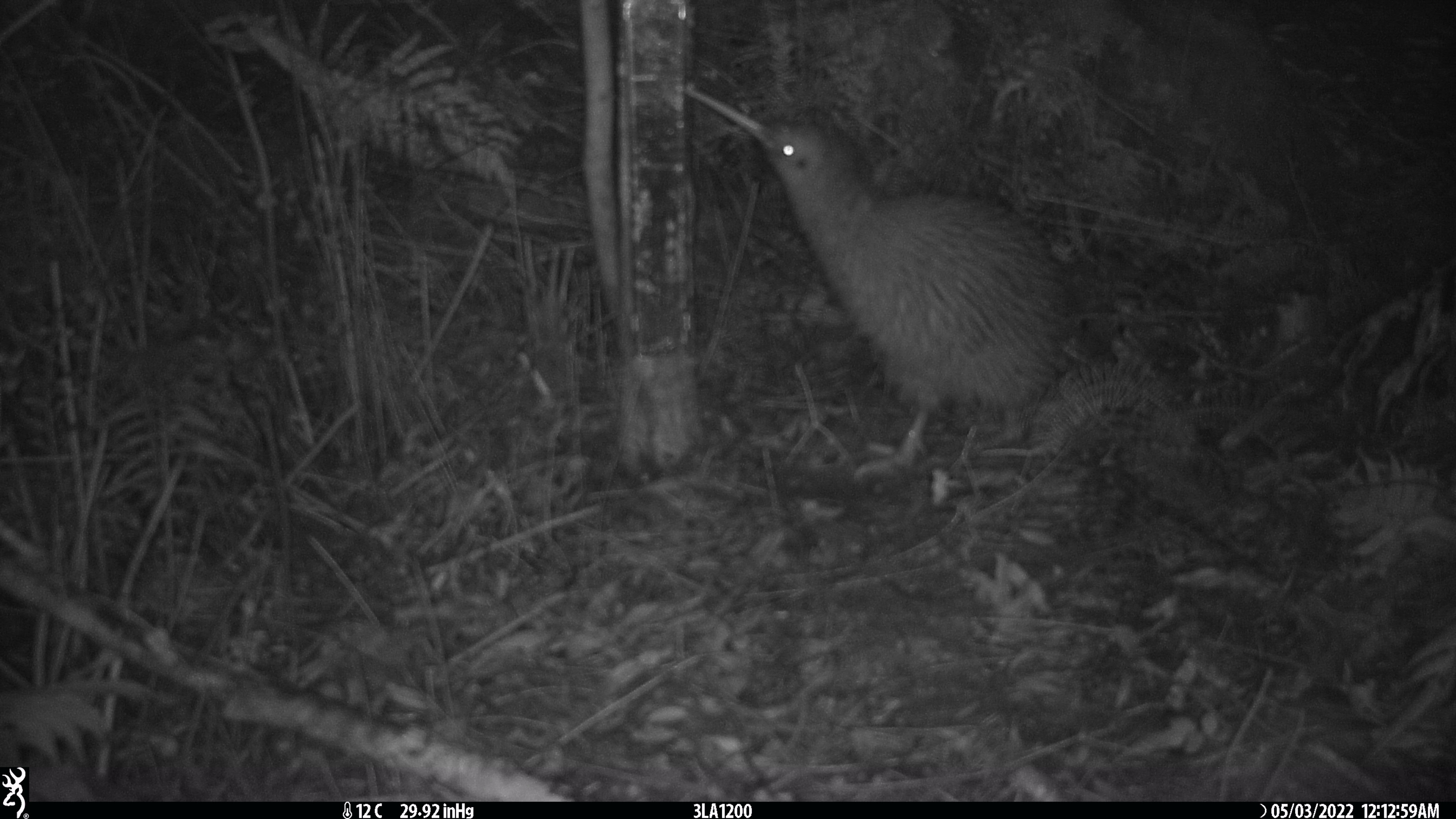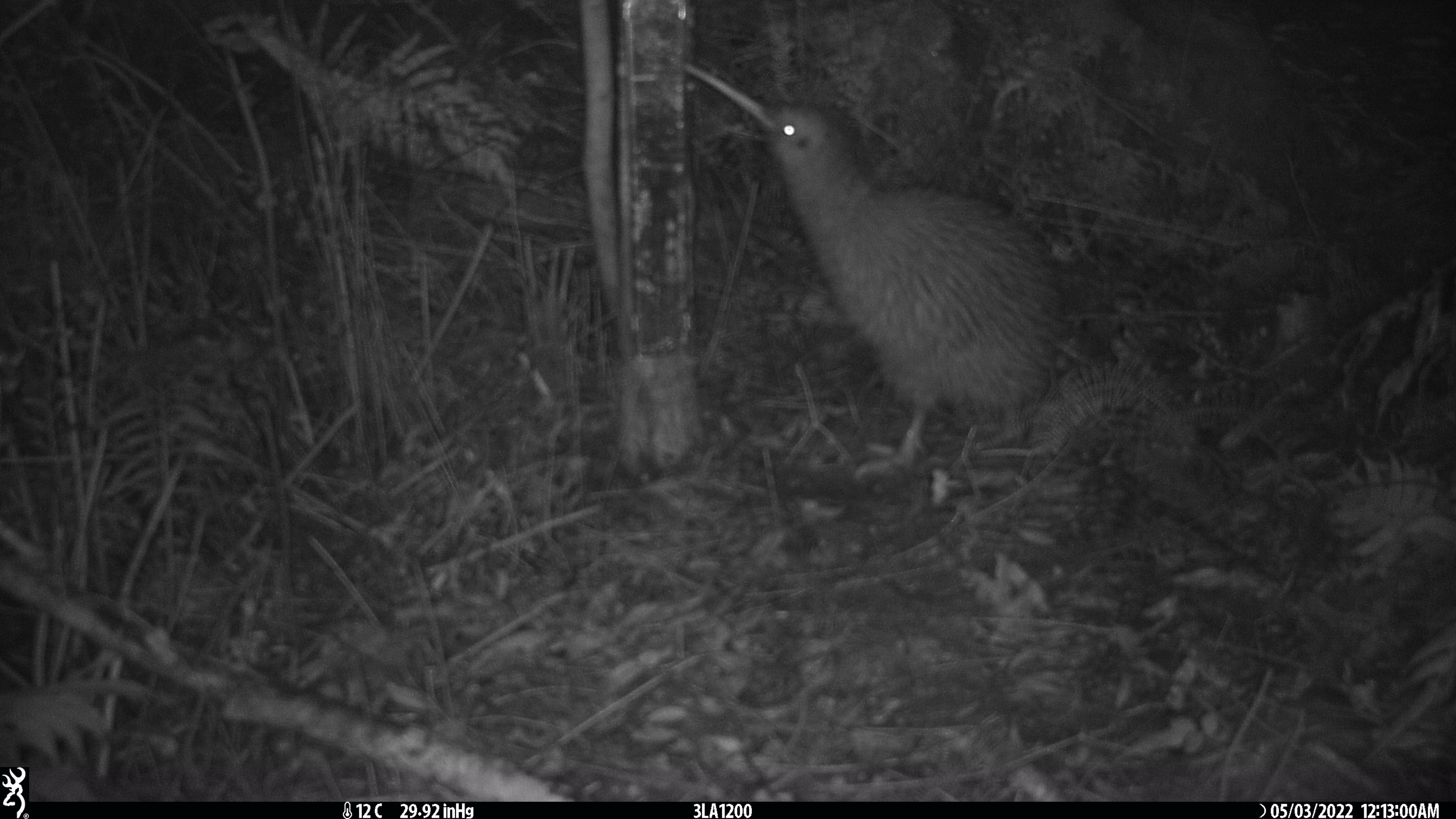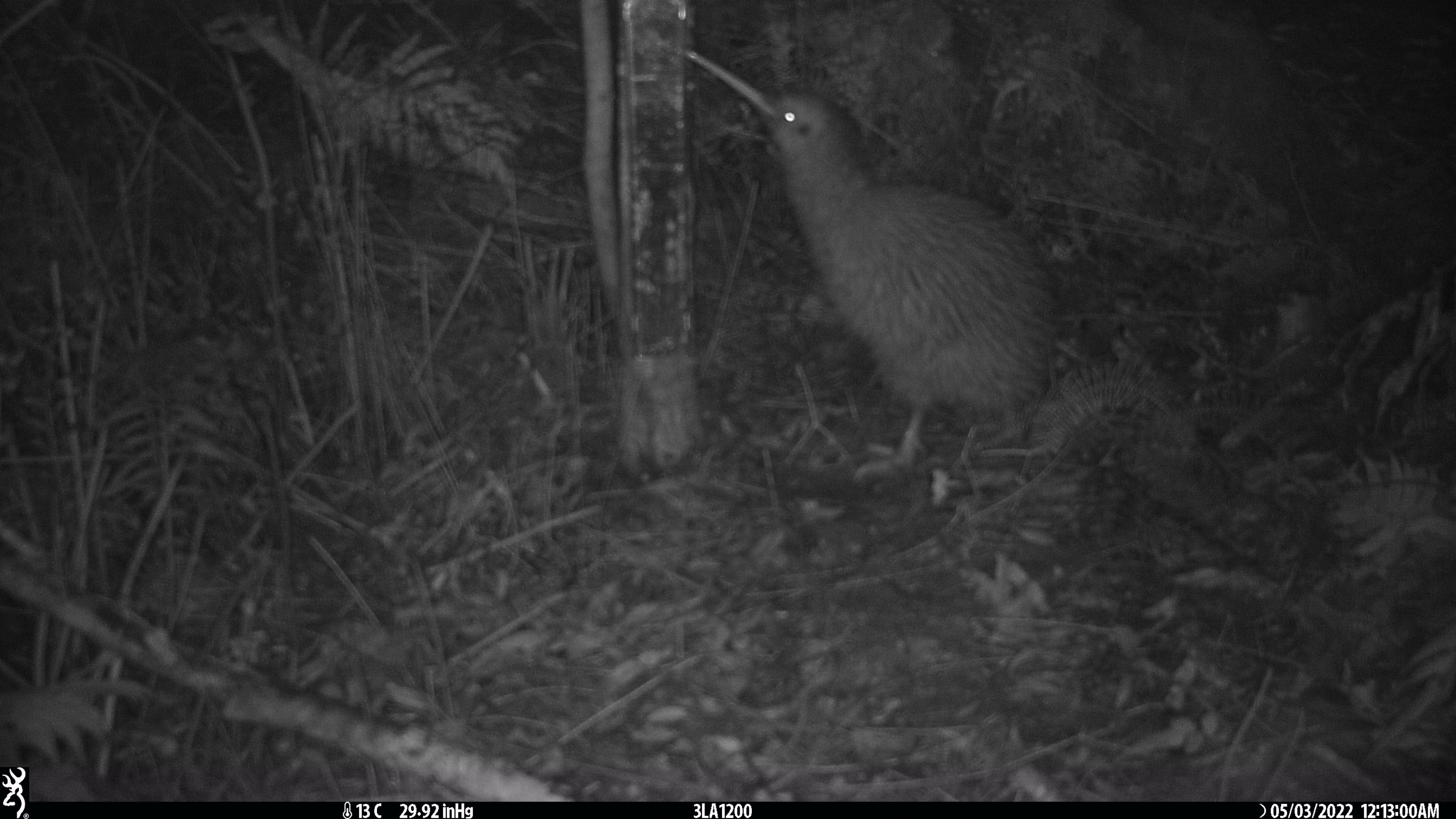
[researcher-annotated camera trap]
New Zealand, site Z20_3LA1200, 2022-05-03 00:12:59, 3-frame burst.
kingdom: Animalia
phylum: Chordata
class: Aves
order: Apterygiformes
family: Apterygidae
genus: Apteryx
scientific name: Apteryx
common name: kiwi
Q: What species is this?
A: Kiwi (Apteryx).